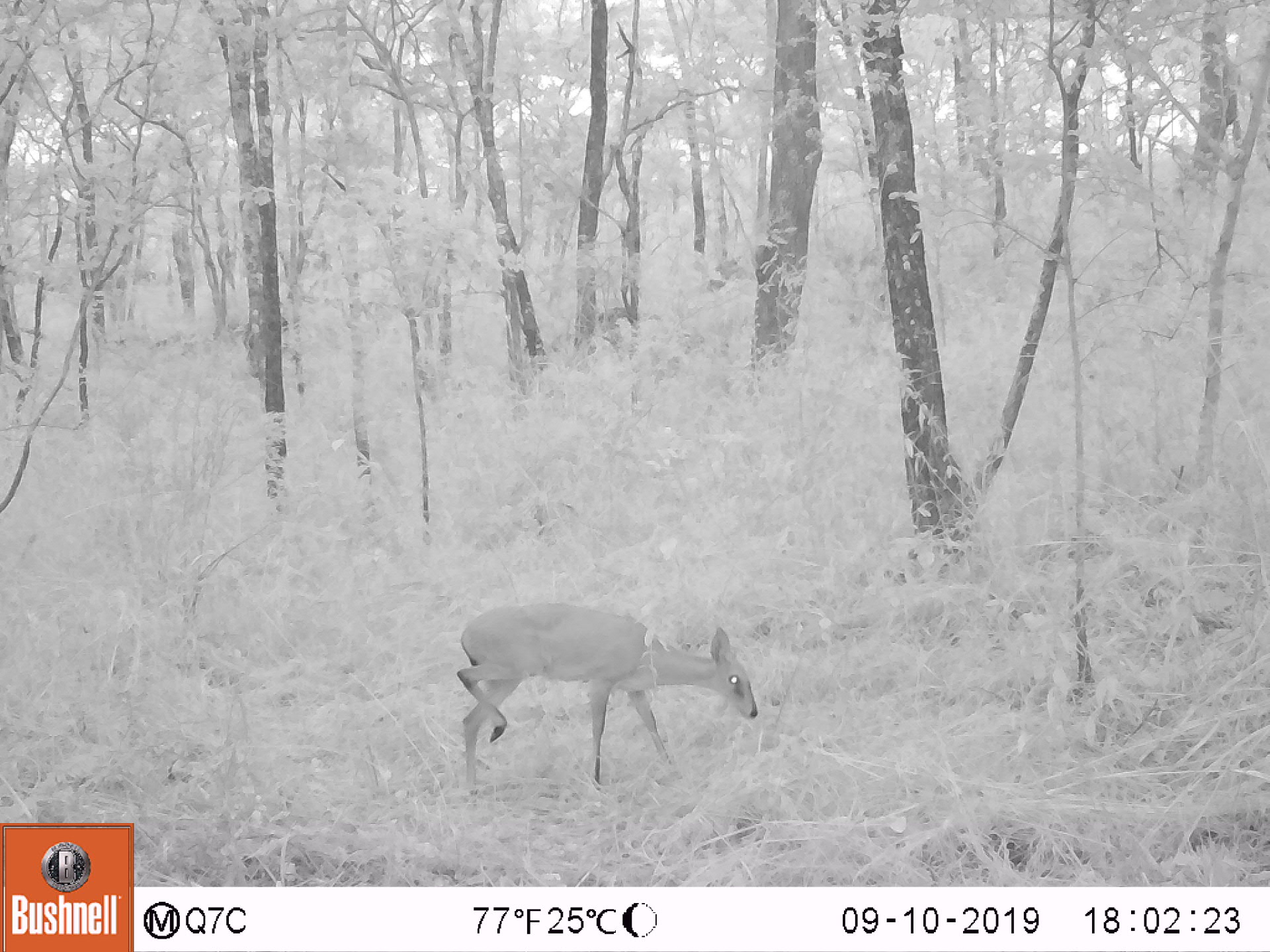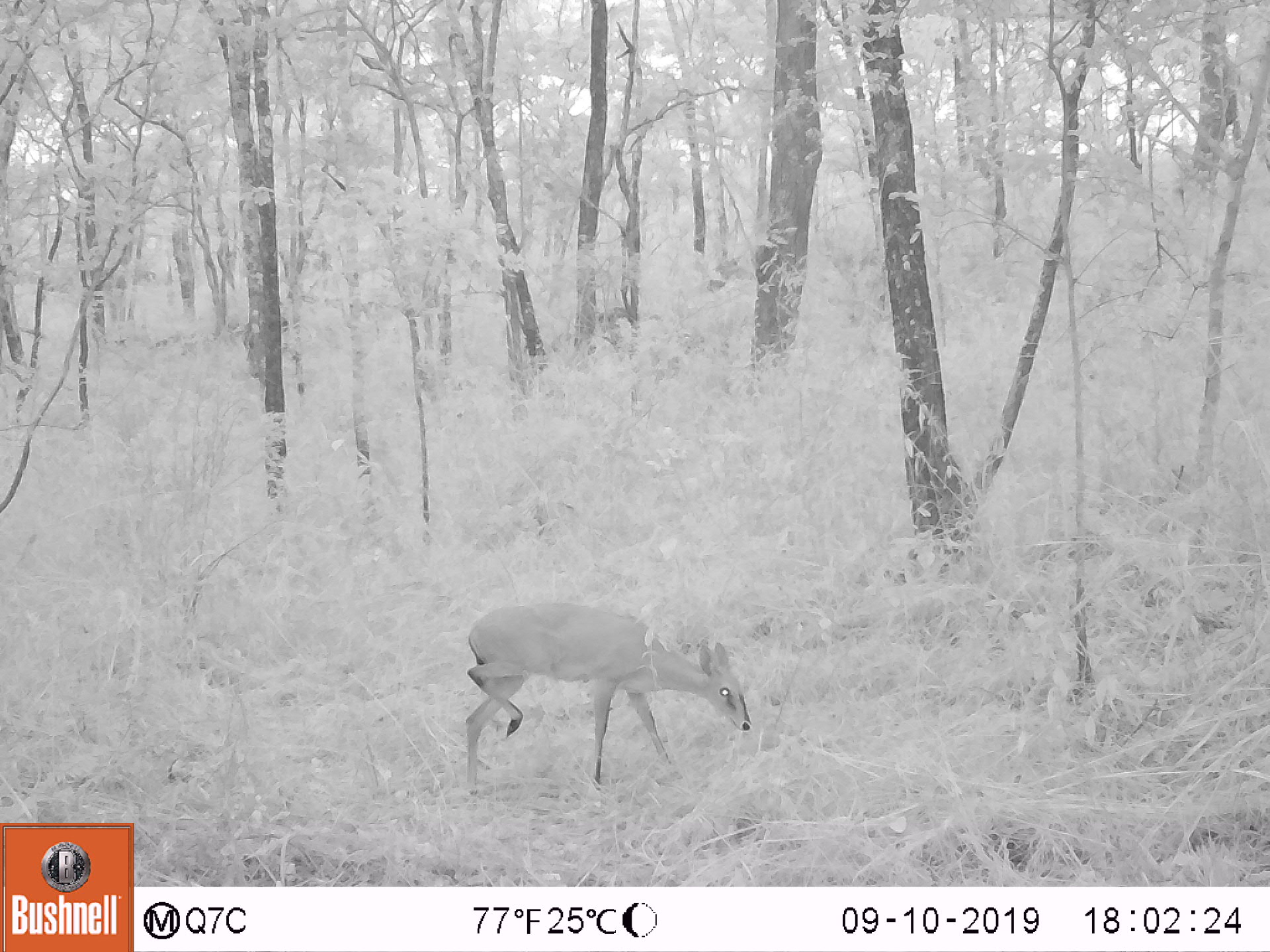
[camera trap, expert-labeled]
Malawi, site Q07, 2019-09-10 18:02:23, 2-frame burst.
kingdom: Animalia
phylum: Chordata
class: Mammalia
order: Artiodactyla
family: Bovidae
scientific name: Antilopinae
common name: small antelope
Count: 1.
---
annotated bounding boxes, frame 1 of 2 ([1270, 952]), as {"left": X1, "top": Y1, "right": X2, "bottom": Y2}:
small antelope: {"left": 453, "top": 594, "right": 761, "bottom": 797}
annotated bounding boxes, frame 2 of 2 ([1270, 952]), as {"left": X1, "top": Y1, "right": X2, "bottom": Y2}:
small antelope: {"left": 453, "top": 597, "right": 755, "bottom": 804}